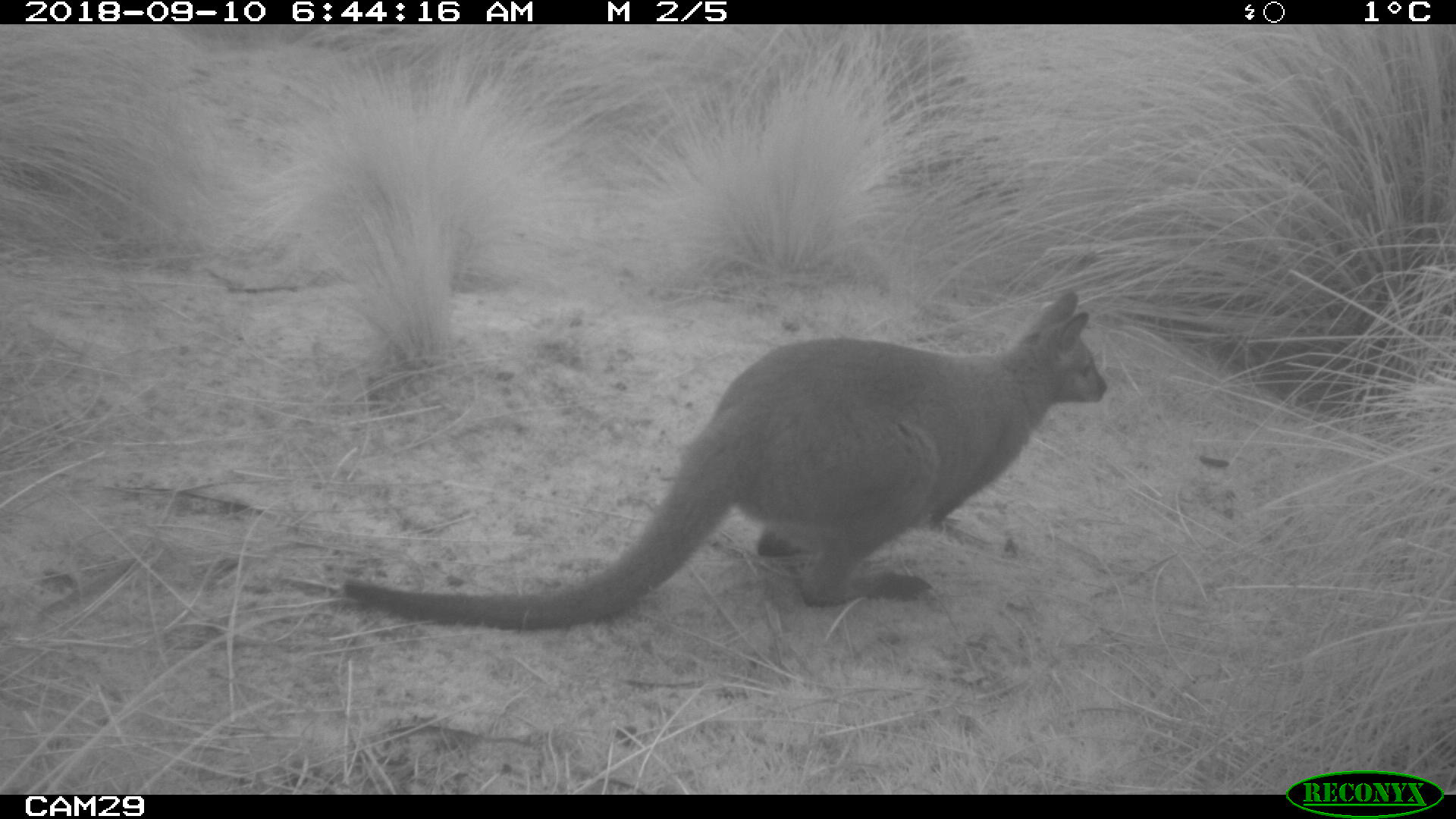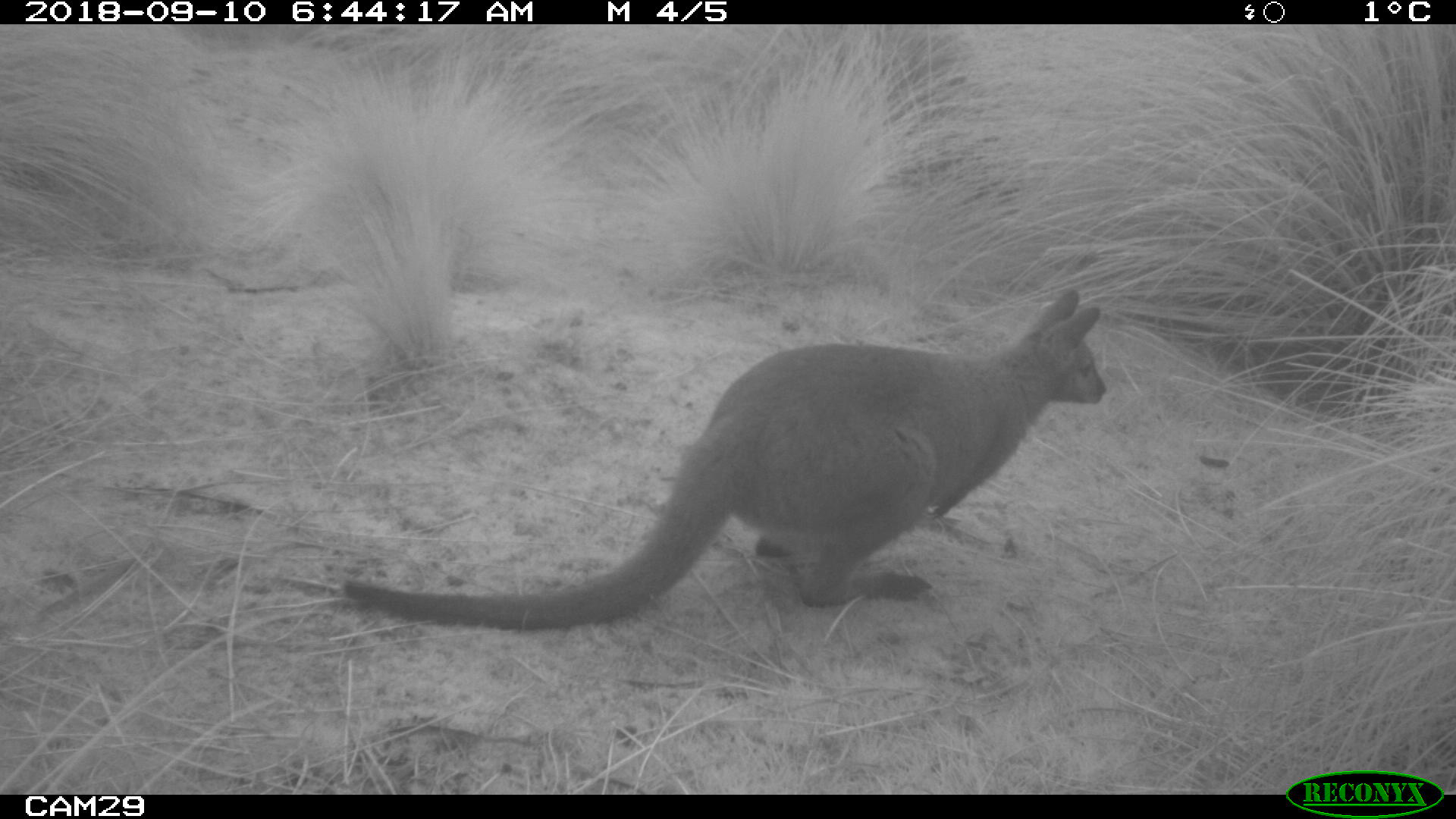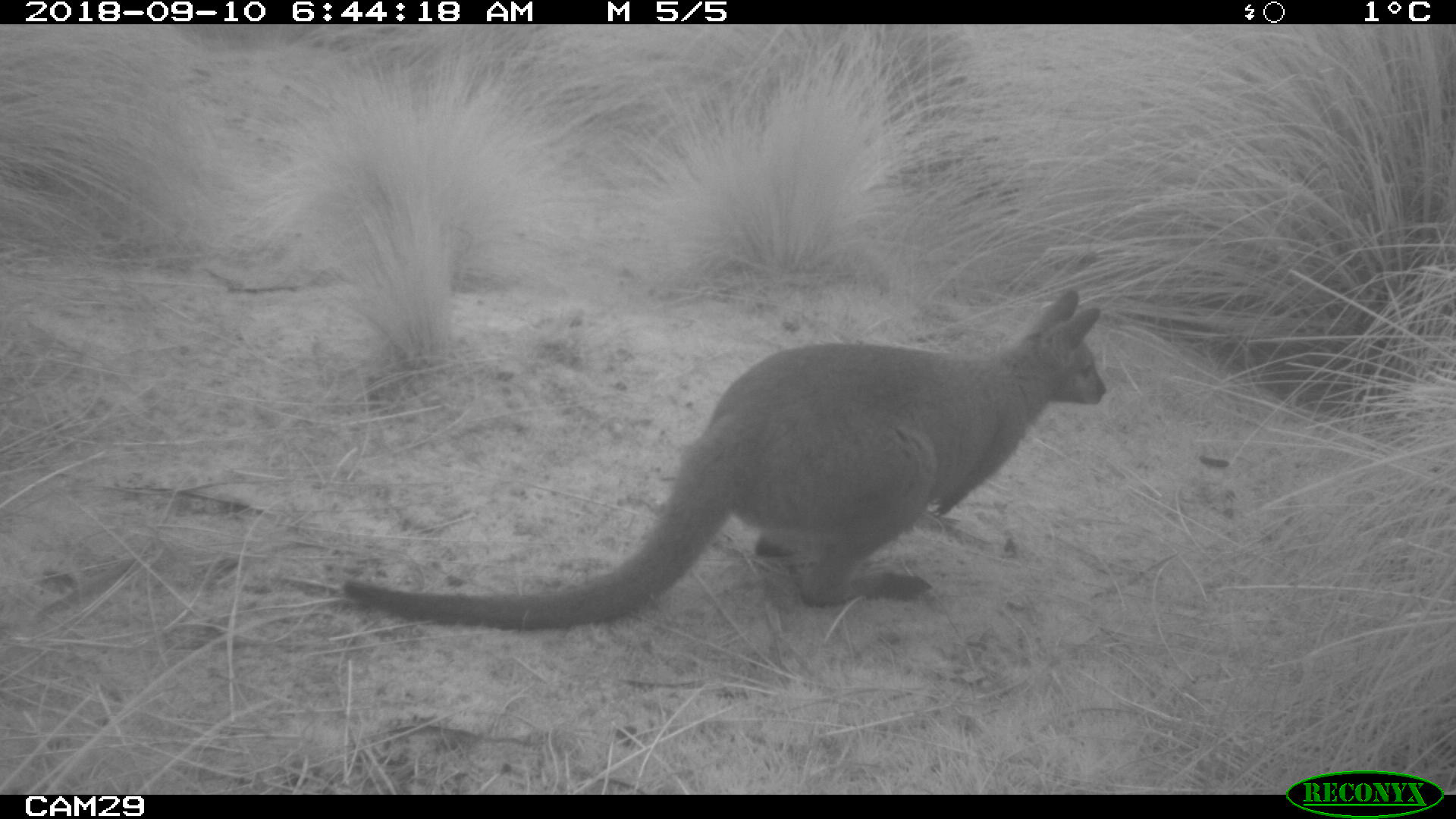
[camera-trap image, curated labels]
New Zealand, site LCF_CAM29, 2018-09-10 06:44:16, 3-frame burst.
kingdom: Animalia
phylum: Chordata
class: Mammalia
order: Diprotodontia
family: Macropodidae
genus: Notamacropus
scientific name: Notamacropus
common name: wallaby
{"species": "wallaby (Notamacropus)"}